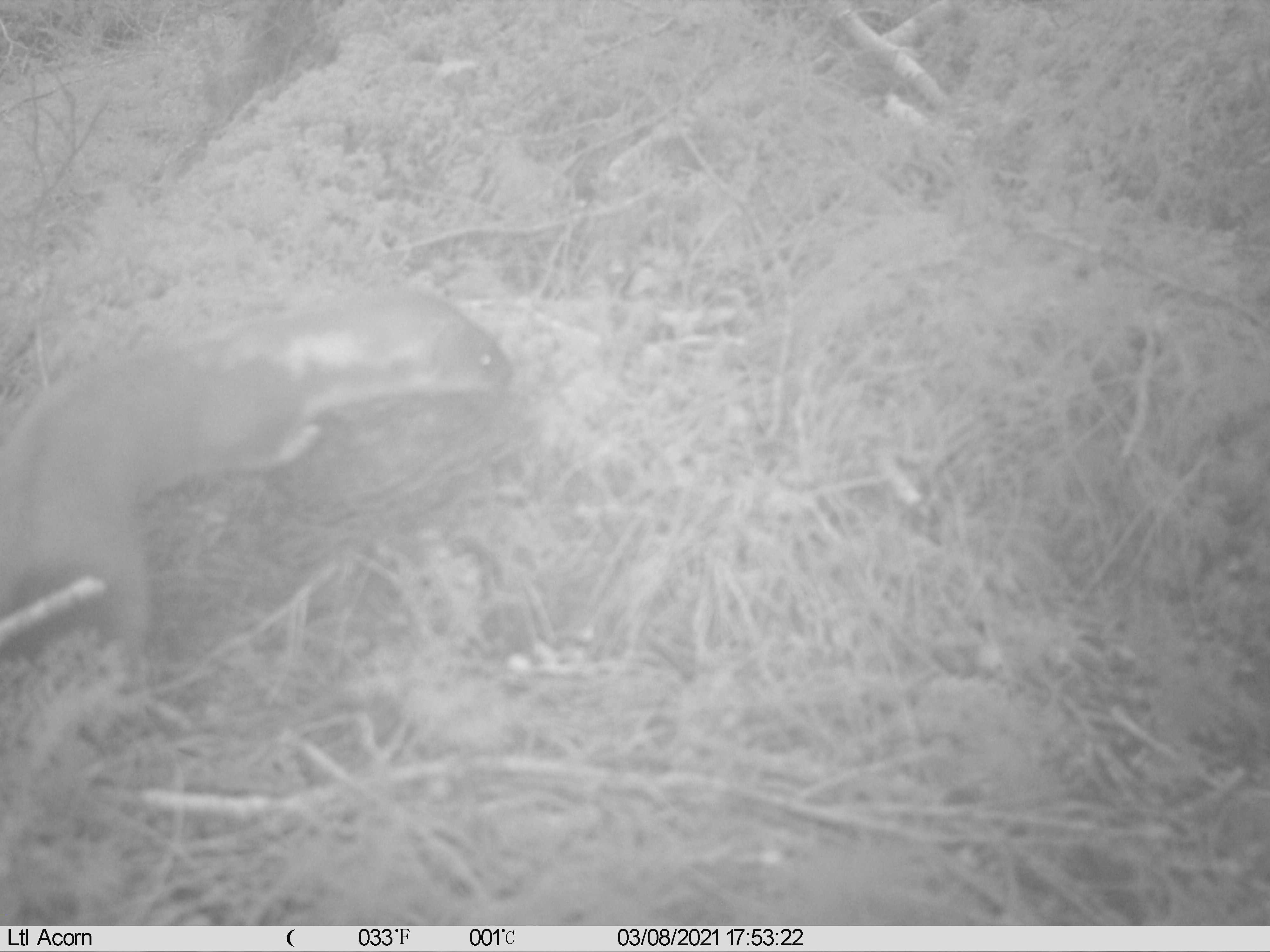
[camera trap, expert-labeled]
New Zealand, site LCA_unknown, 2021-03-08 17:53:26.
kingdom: Animalia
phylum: Chordata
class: Mammalia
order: Carnivora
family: Mustelidae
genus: Mustela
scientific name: Mustela erminea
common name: stoat